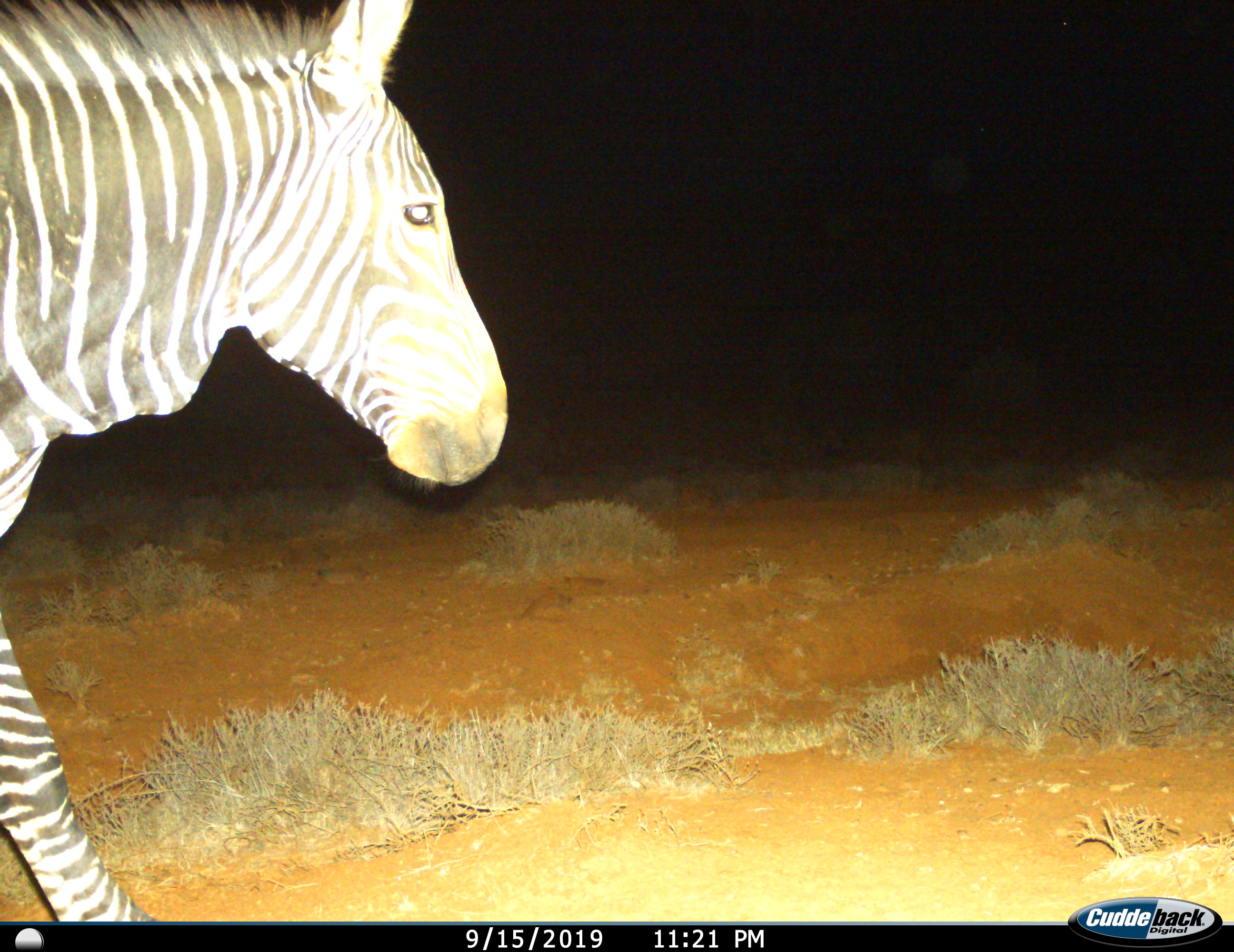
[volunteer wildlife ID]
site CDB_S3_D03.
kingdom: Animalia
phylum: Chordata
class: Mammalia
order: Perissodactyla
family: Equidae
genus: Equus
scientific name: Equus zebra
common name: mountain zebra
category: zebramountain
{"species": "zebramountain (mountain zebra) (Equus zebra)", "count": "1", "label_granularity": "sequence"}